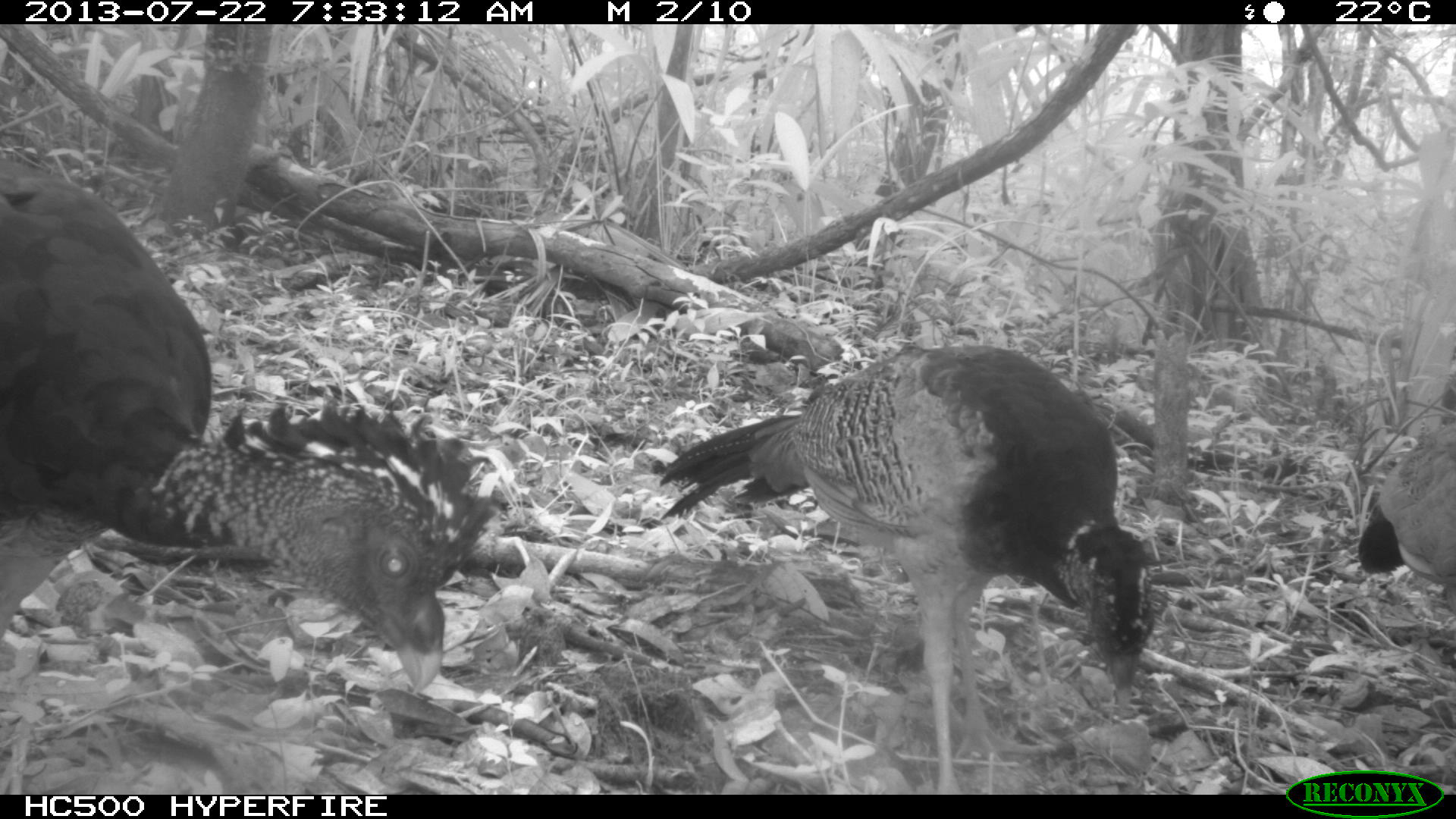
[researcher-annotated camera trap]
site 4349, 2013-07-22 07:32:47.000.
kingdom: Animalia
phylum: Chordata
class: Aves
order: Galliformes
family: Cracidae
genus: Crax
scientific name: Crax rubra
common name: great curassow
Crax rubra (great curassow), count 3.